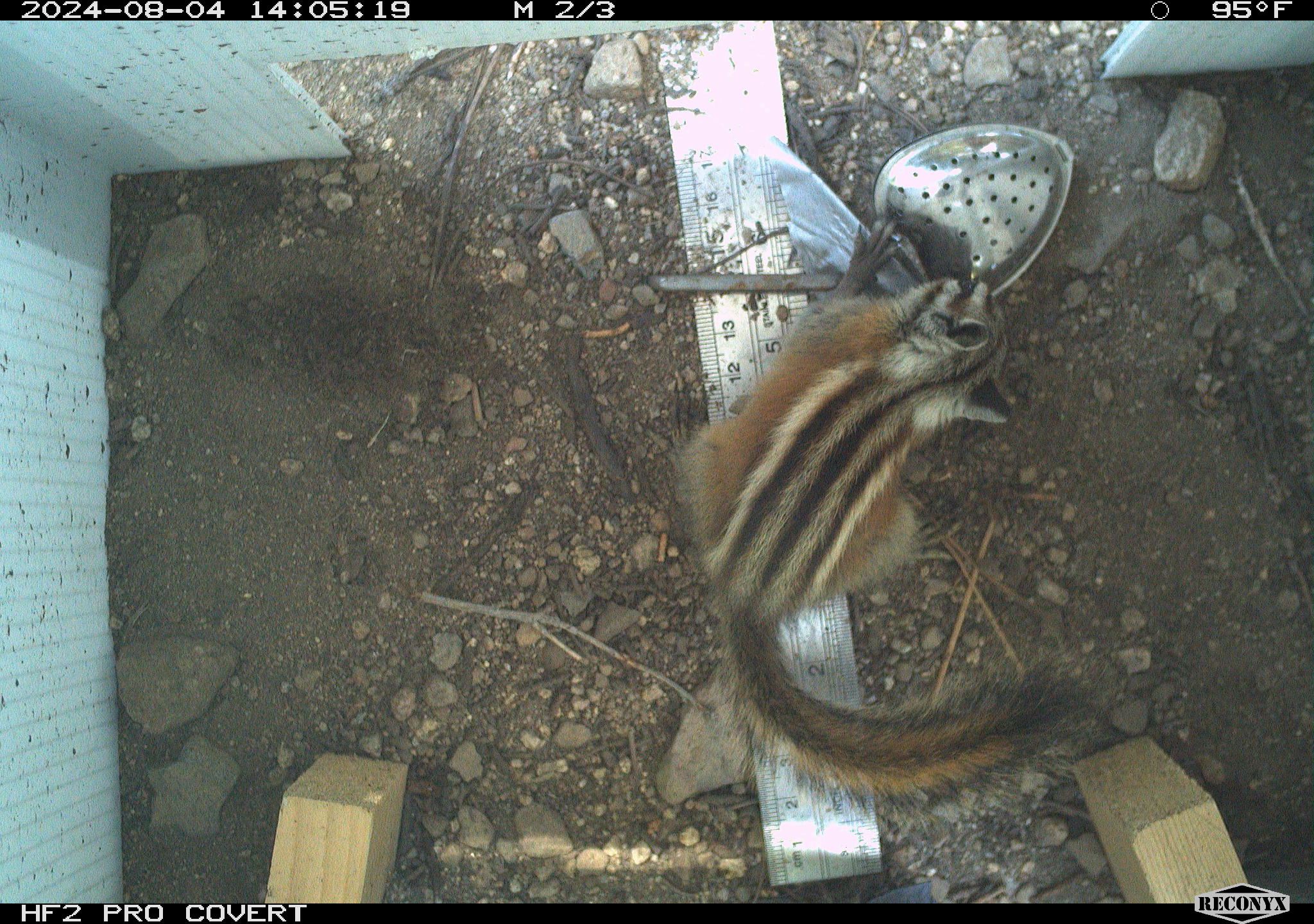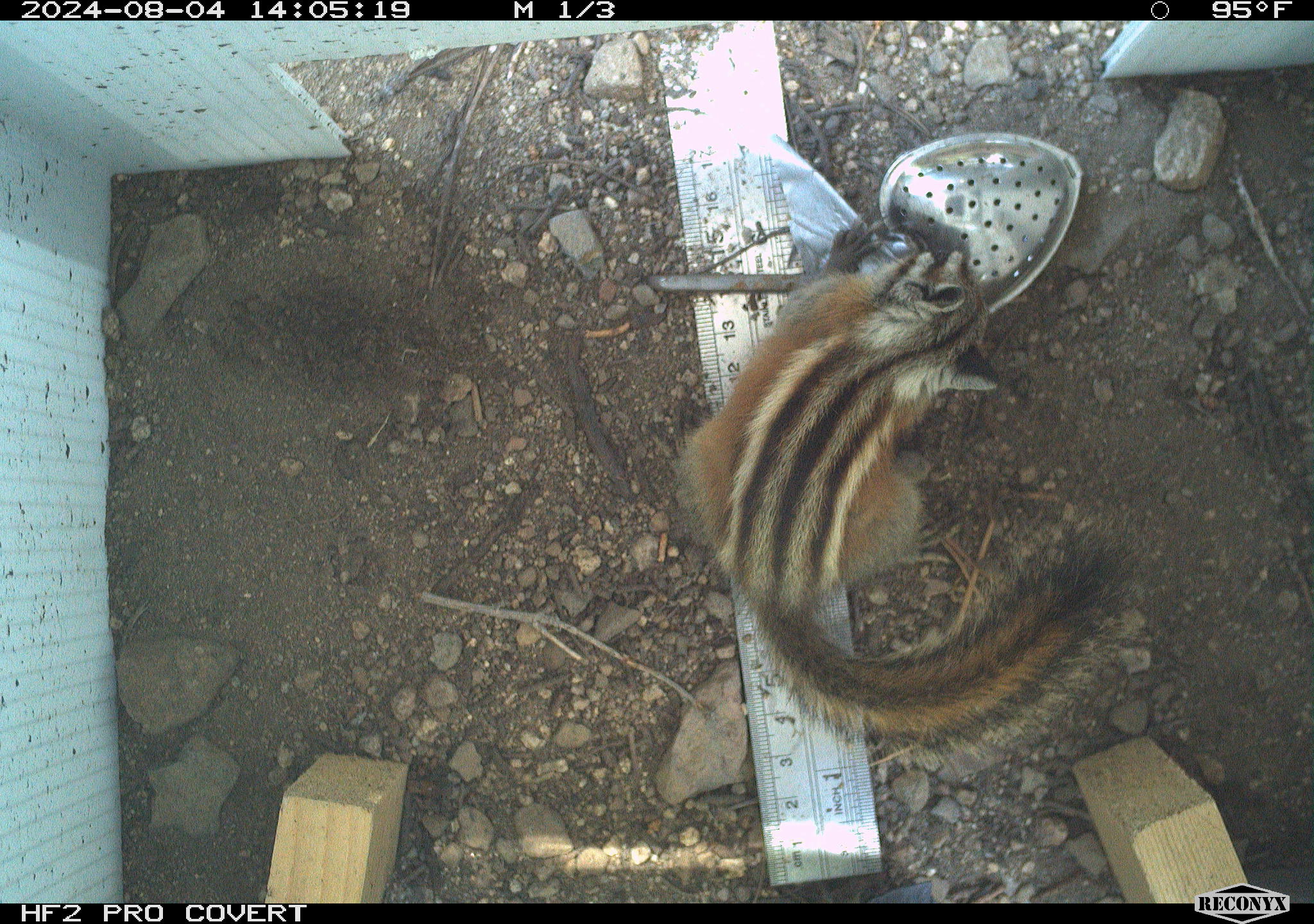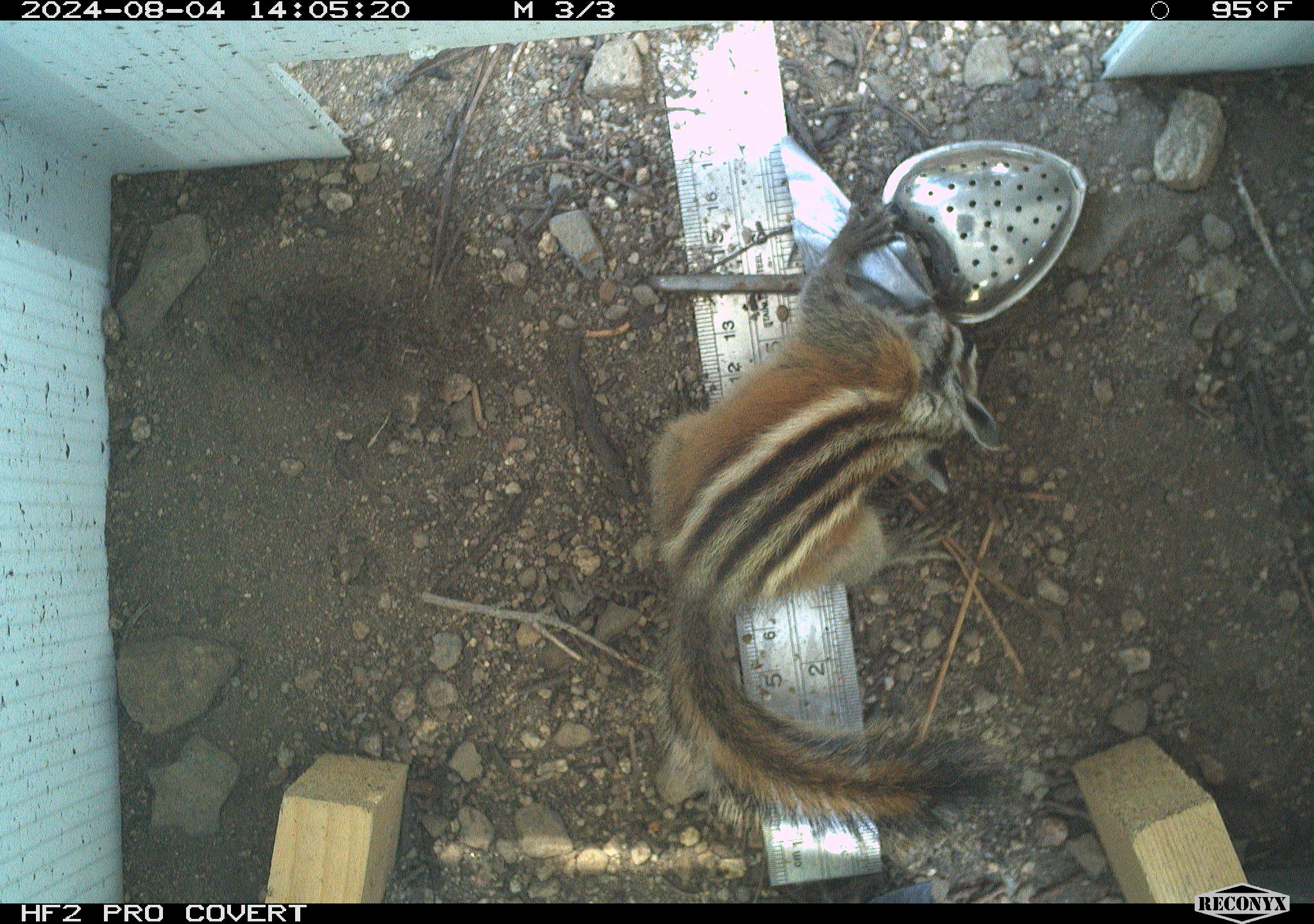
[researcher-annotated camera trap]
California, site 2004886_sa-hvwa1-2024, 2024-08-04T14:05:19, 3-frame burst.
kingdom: Animalia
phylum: Chordata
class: Mammalia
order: Rodentia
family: Sciuridae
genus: Neotamias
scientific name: Neotamias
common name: western chipmunks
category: neotamias species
Neotamias species (western chipmunks) (Neotamias).